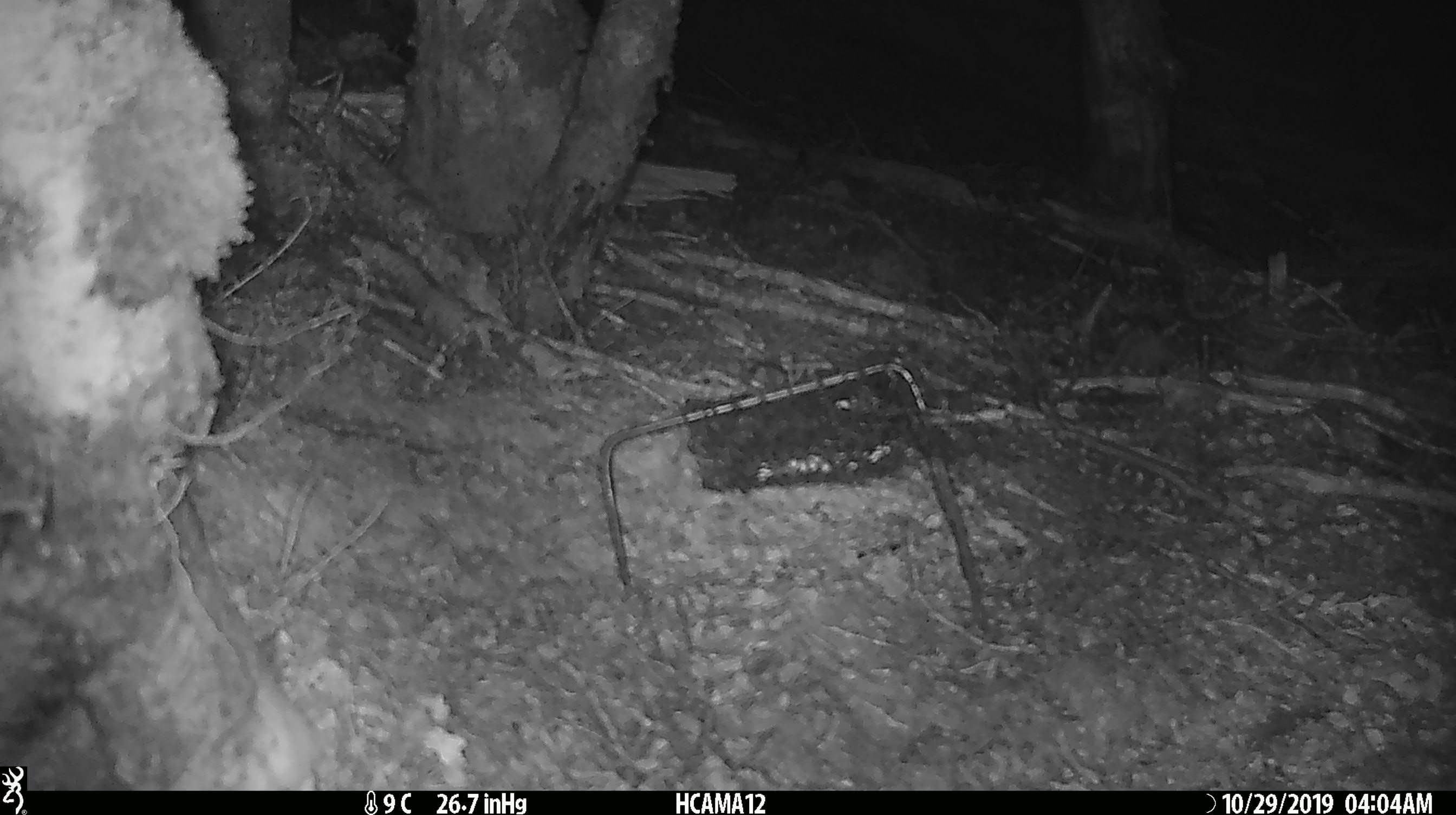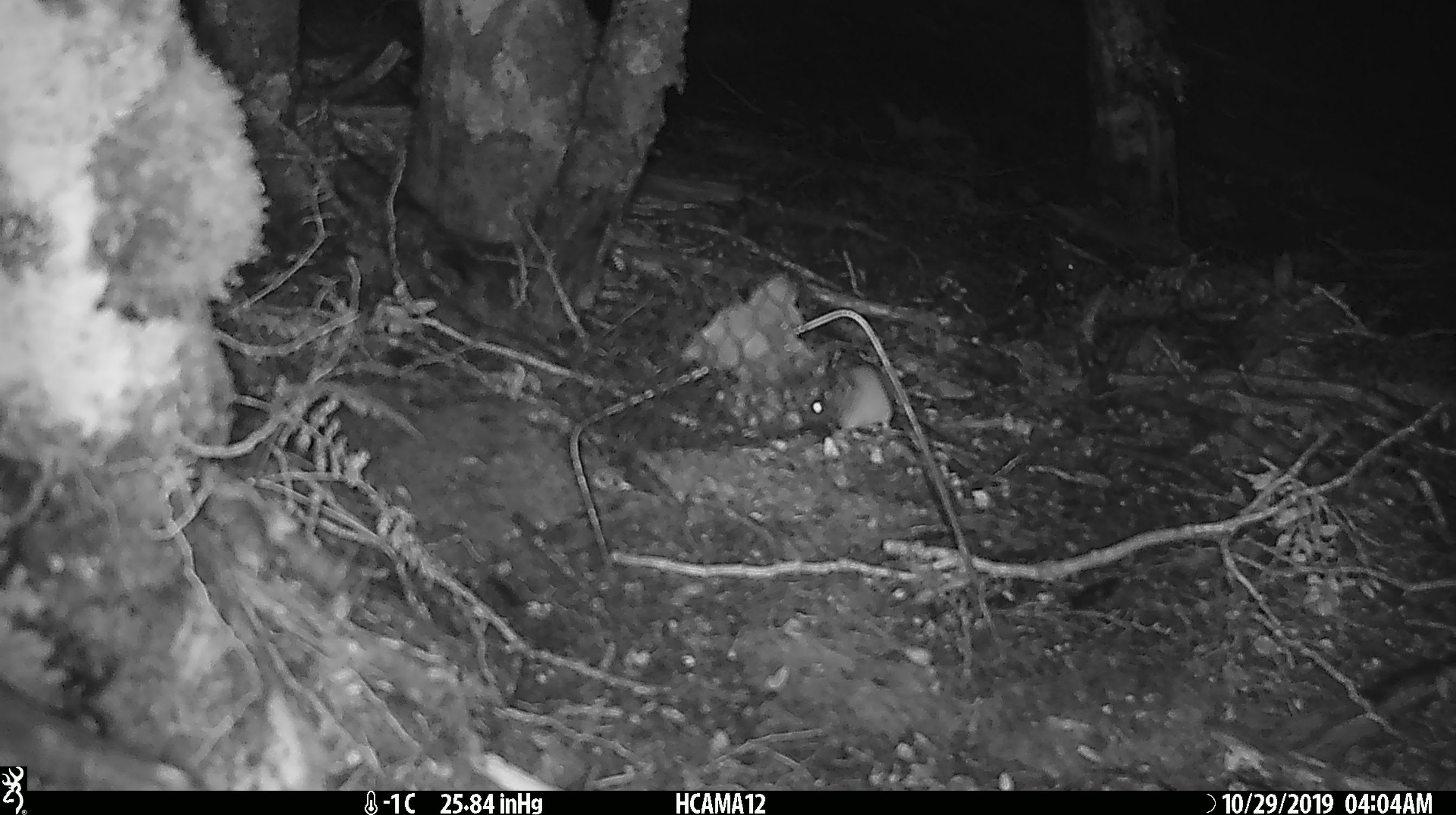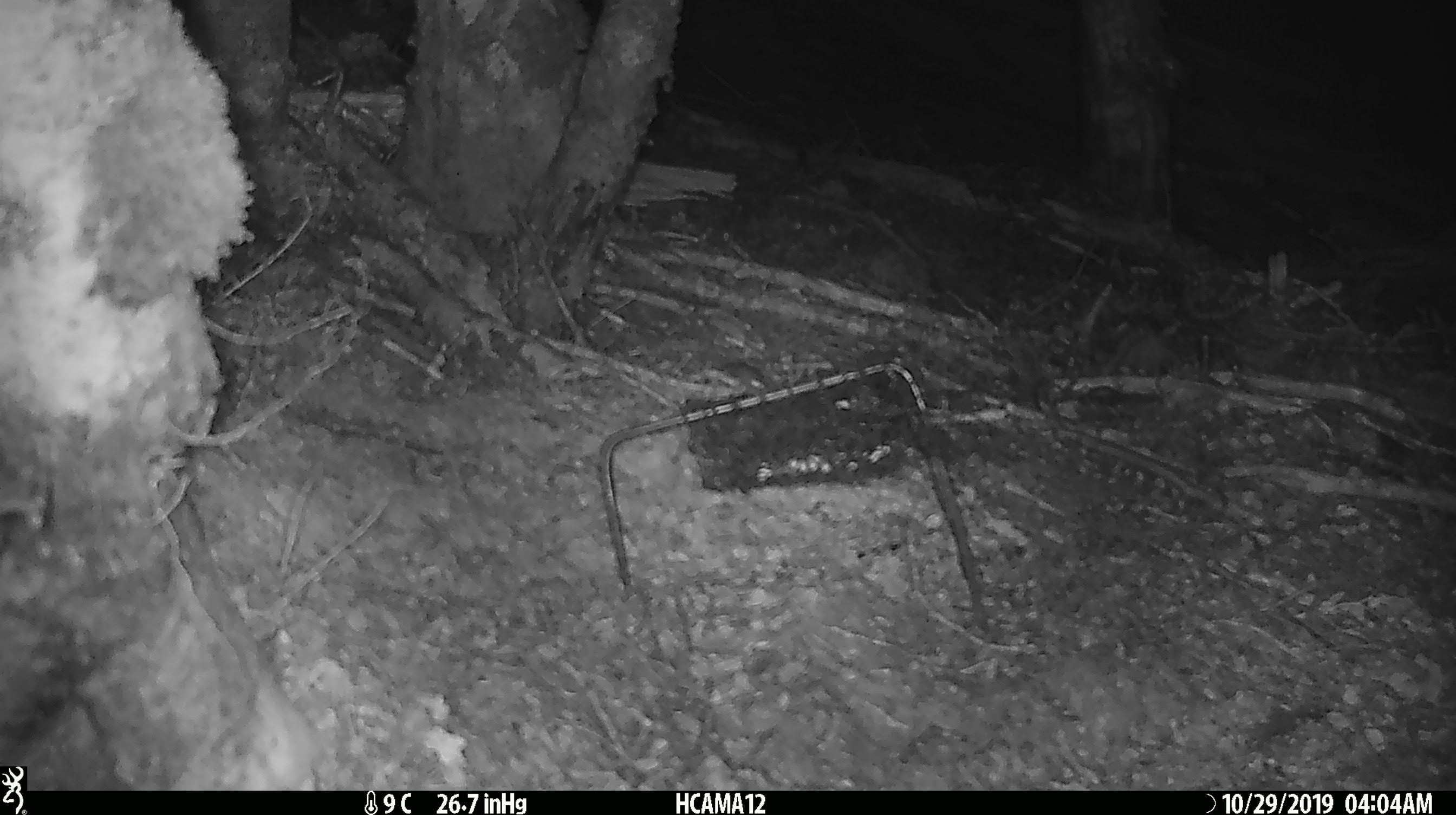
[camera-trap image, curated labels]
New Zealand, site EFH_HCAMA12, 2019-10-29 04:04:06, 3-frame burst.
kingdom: Animalia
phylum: Chordata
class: Mammalia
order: Rodentia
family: Muridae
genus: Mus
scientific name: Mus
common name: mouse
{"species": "mouse (Mus)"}